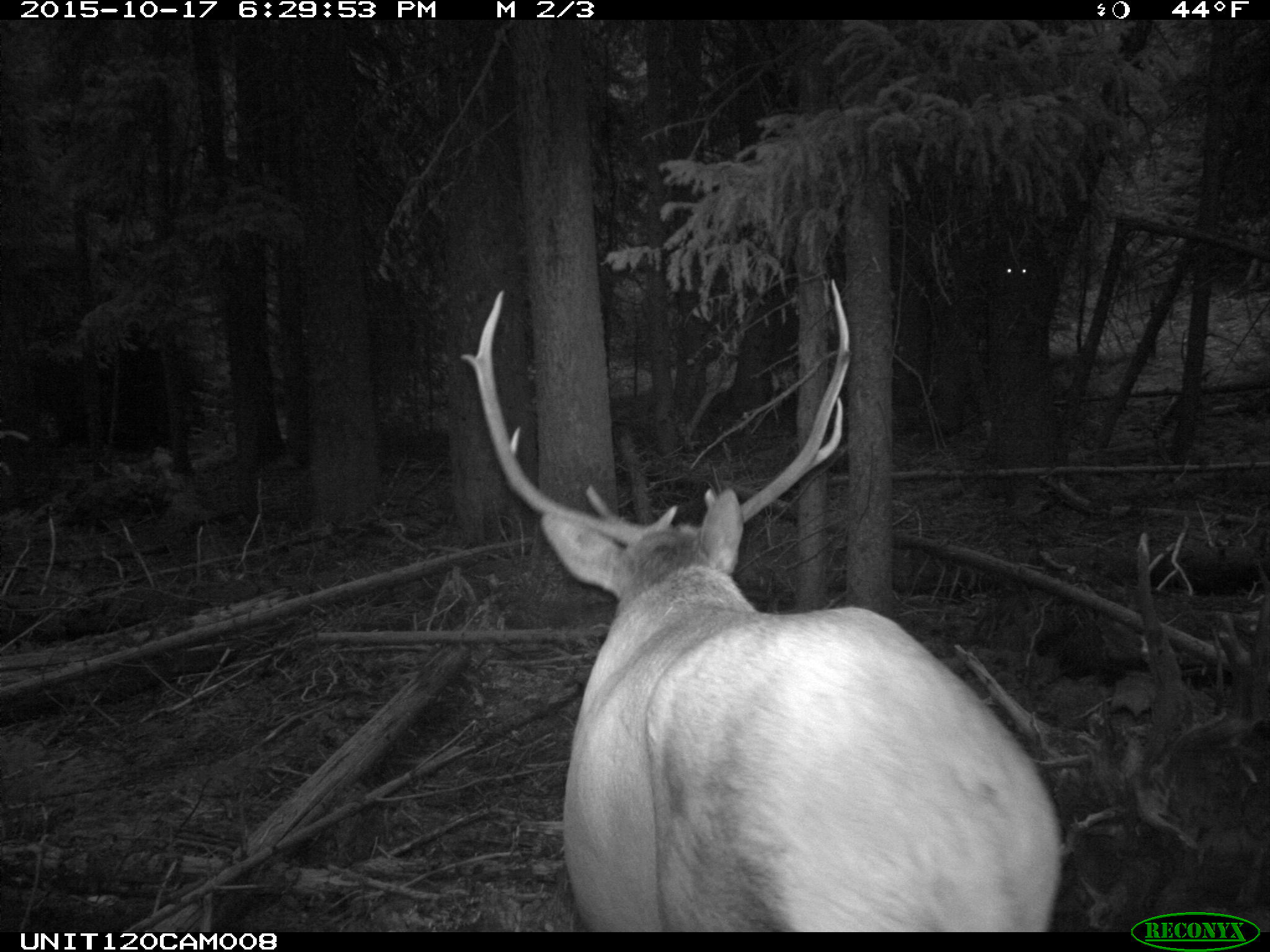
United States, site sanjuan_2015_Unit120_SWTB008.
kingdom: Animalia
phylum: Chordata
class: Mammalia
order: Artiodactyla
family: Cervidae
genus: Cervus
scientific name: Cervus elaphus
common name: red deer